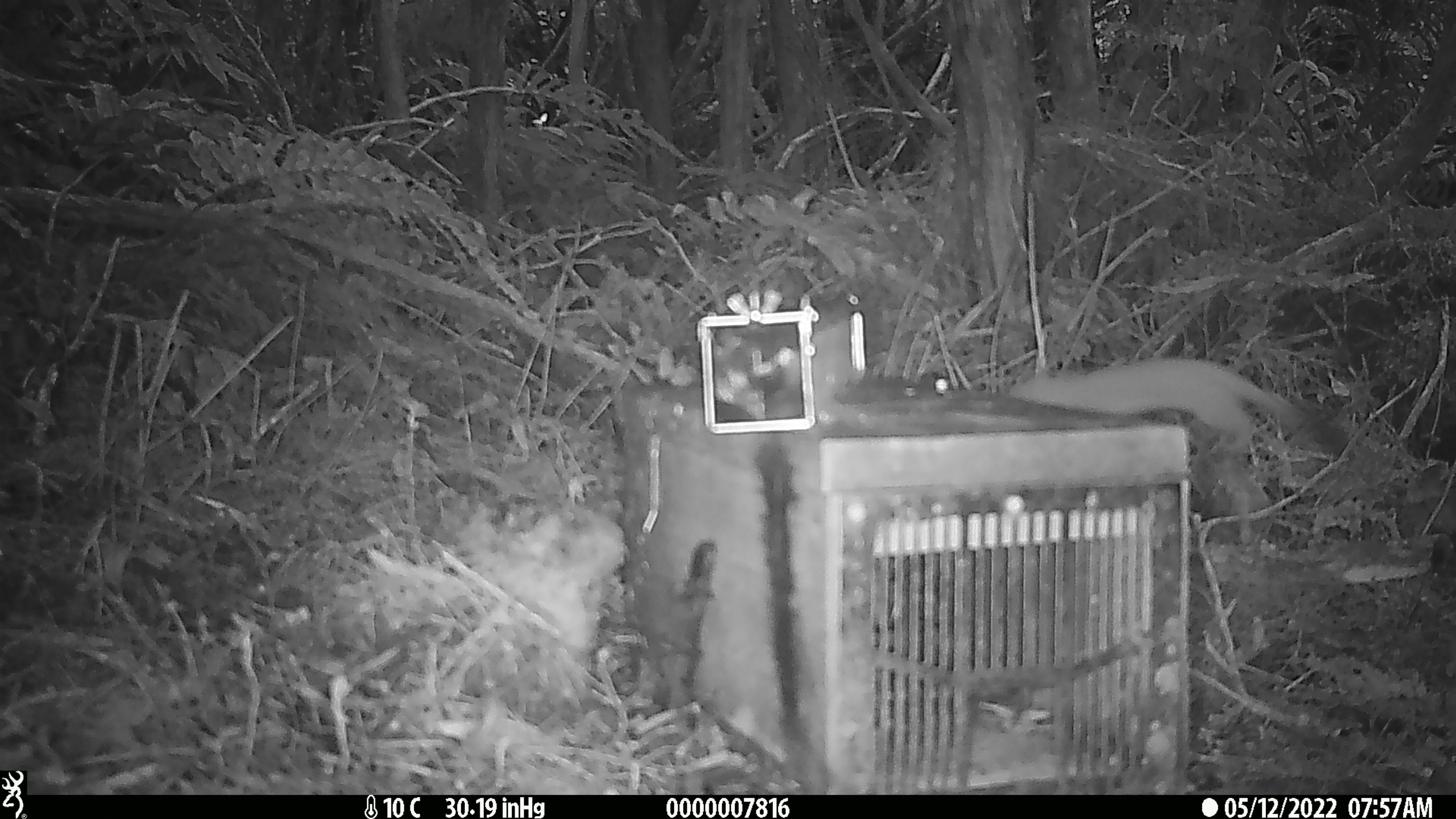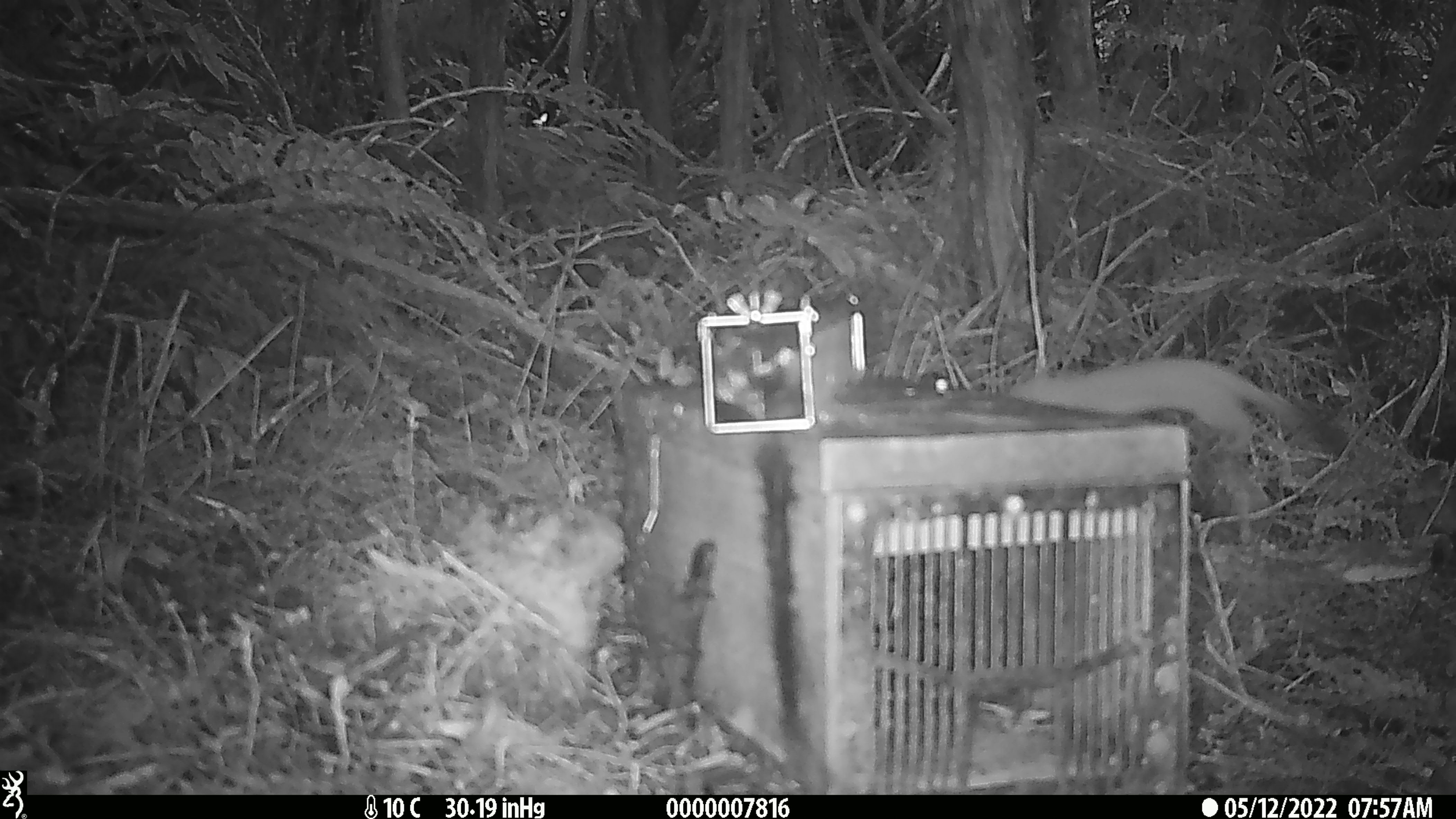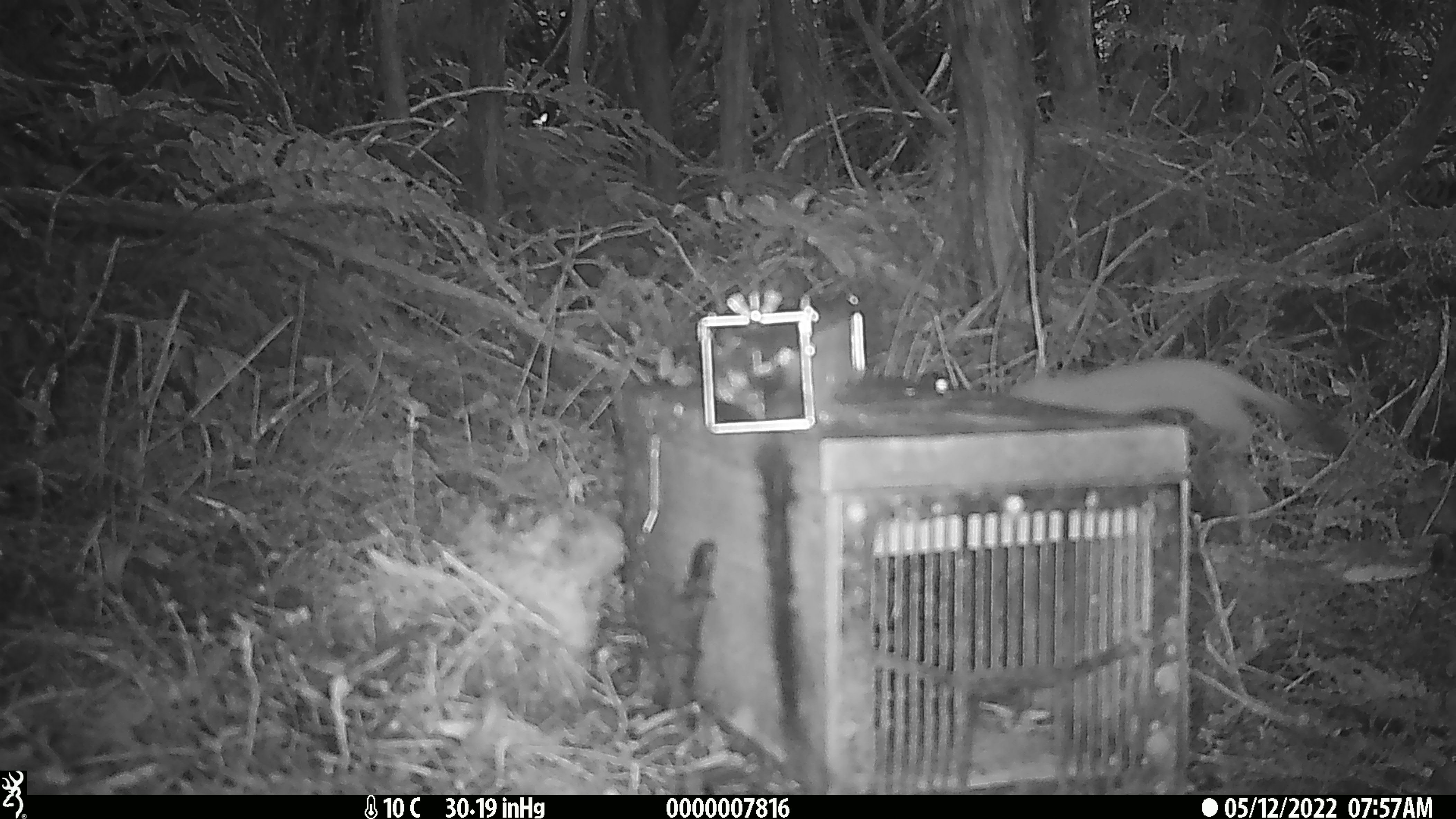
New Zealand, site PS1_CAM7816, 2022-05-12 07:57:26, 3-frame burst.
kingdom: Animalia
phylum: Chordata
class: Mammalia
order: Carnivora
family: Mustelidae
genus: Mustela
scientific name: Mustela erminea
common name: stoat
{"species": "stoat (Mustela erminea)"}